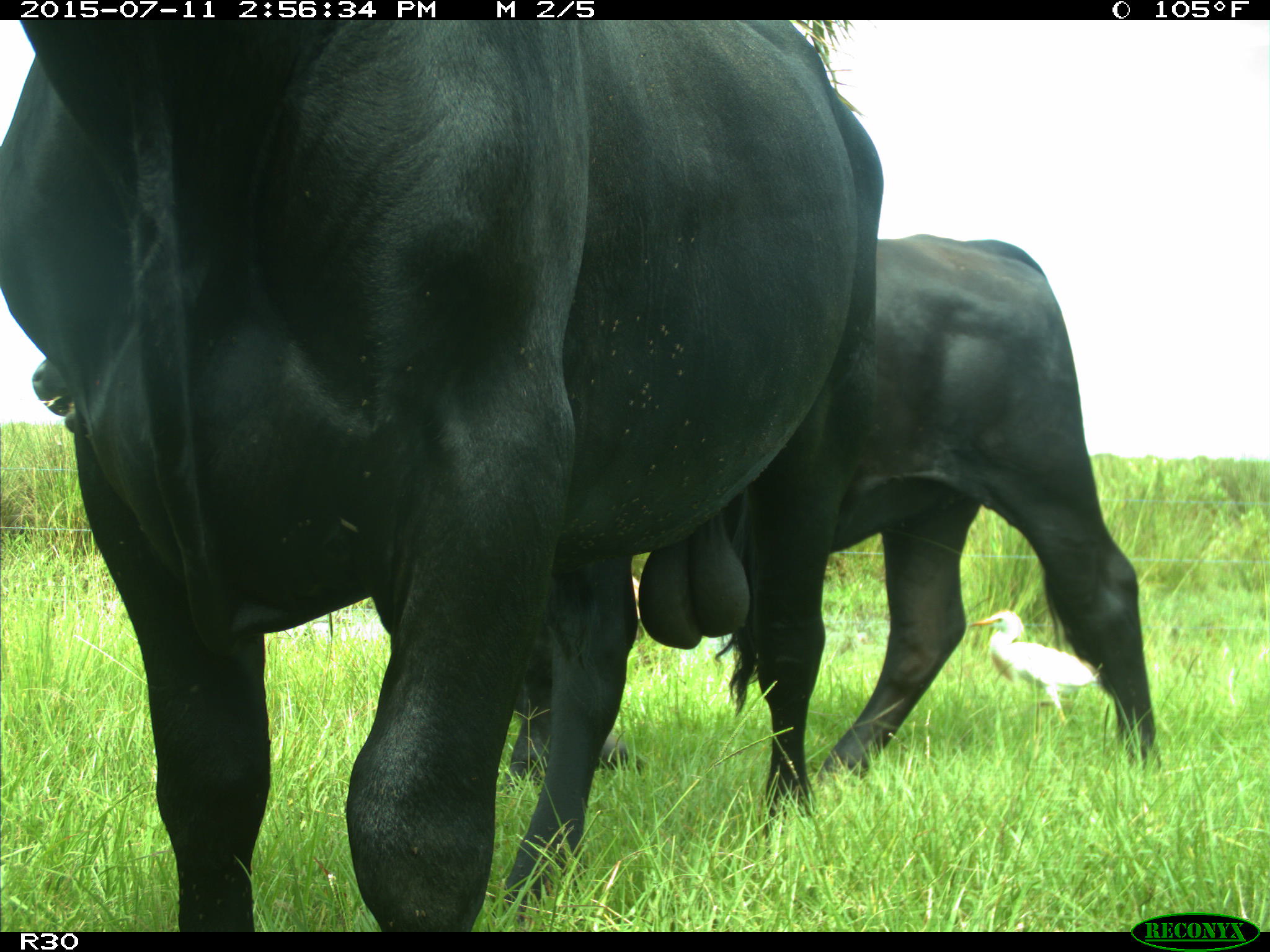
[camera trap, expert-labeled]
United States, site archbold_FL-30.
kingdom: Animalia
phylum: Chordata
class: Mammalia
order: Artiodactyla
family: Bovidae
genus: Bos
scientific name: Bos taurus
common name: domestic cow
Bos taurus (domestic cow).